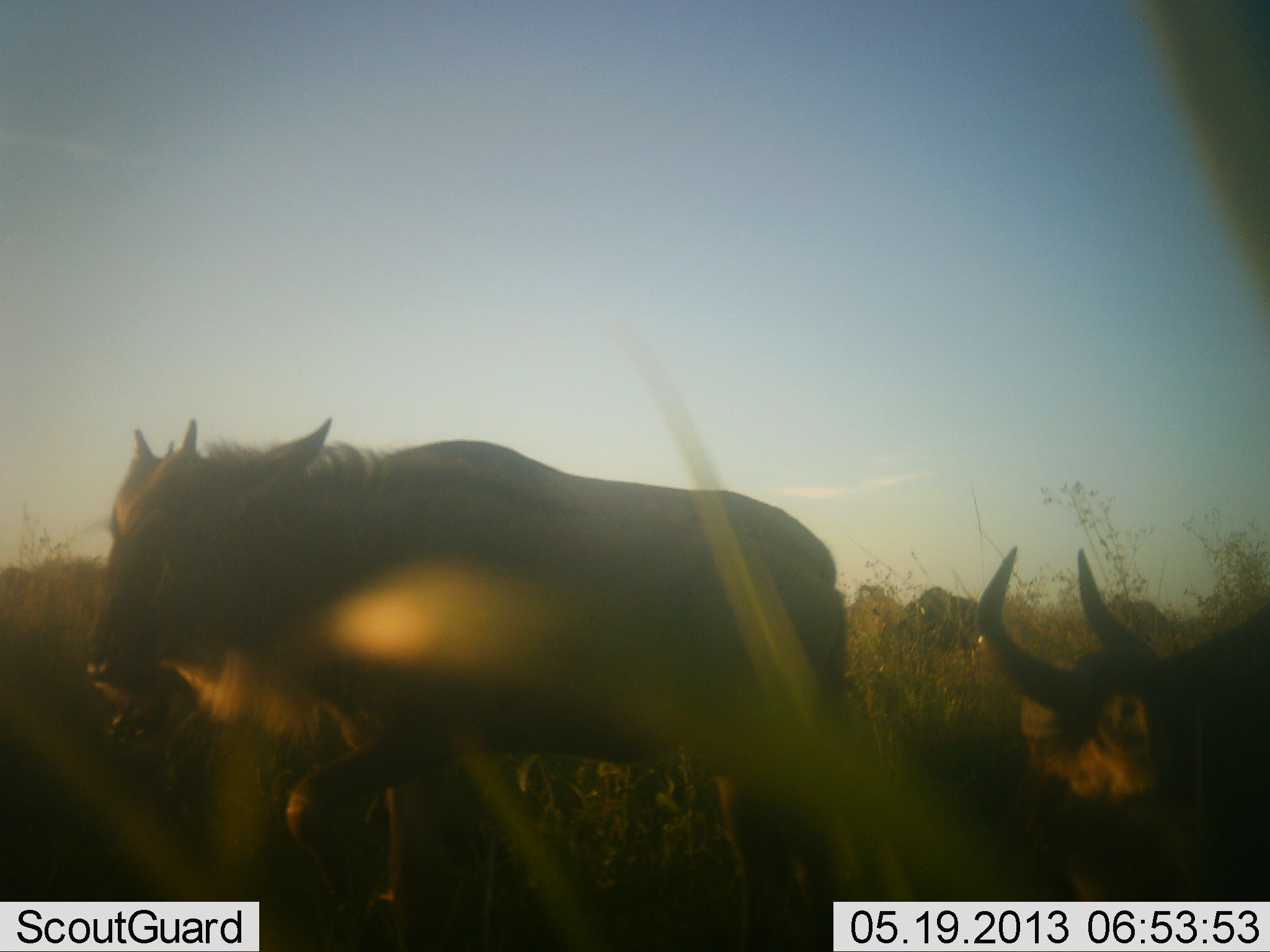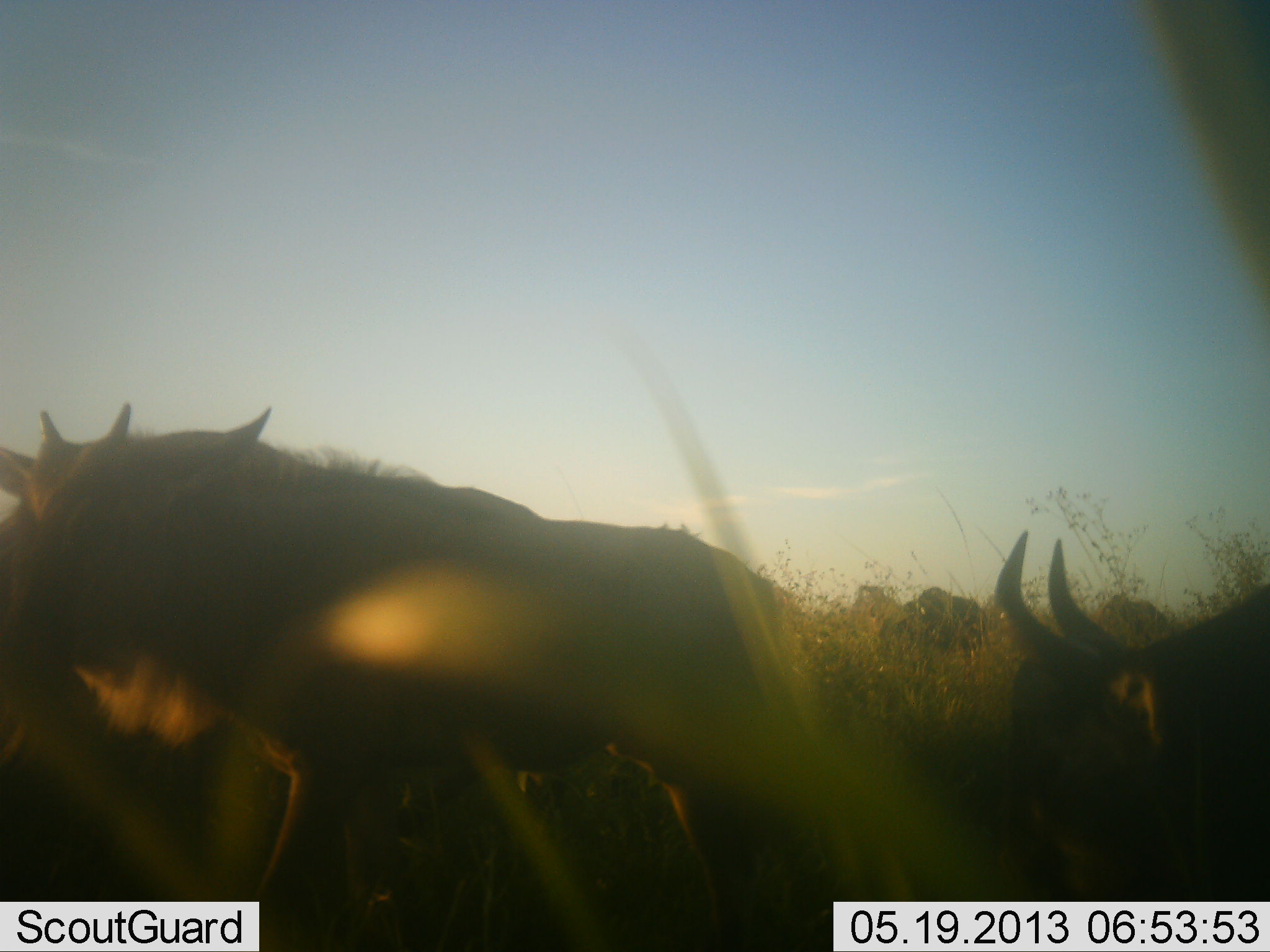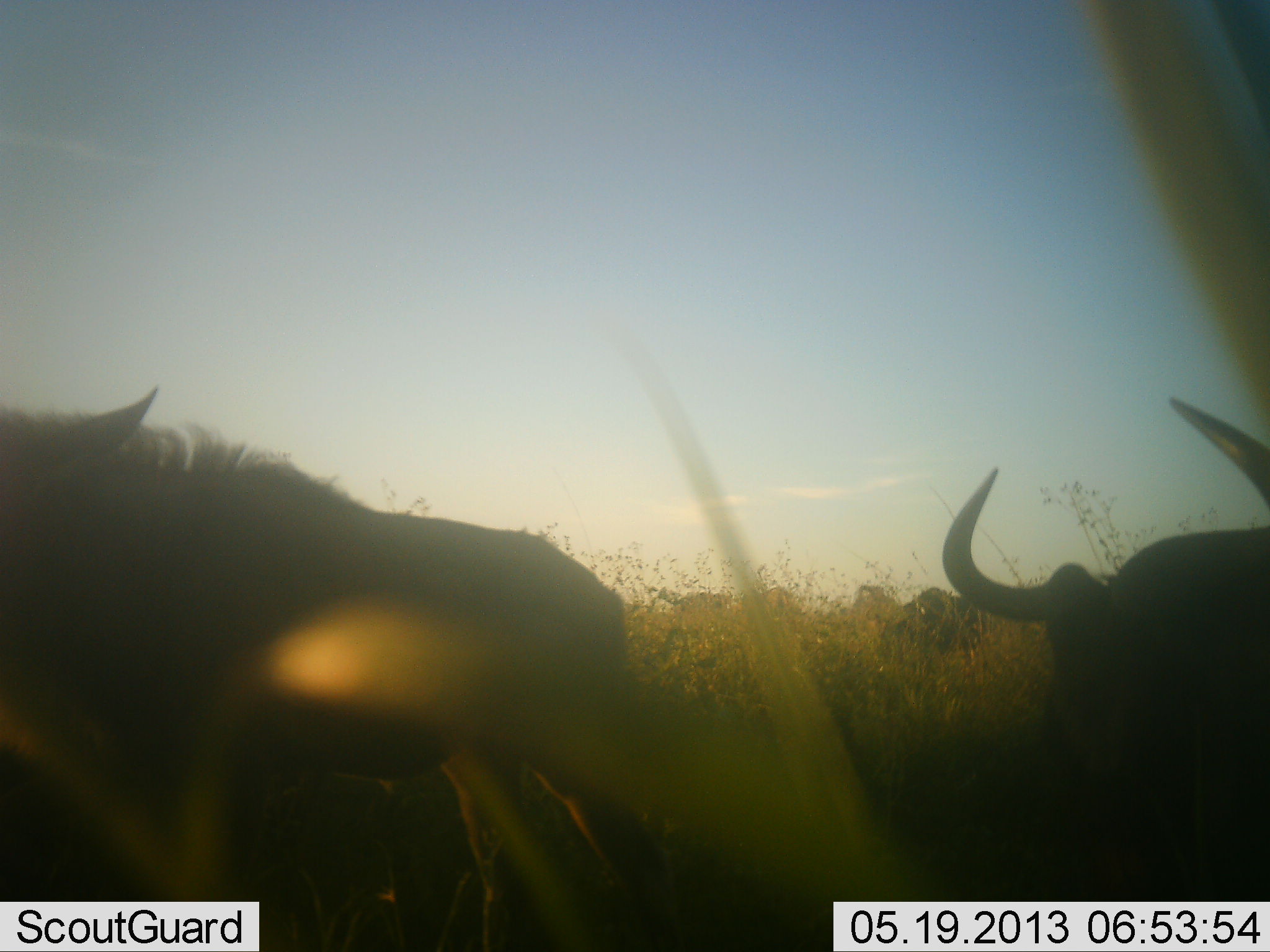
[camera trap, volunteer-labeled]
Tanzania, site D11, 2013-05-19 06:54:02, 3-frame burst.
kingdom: Animalia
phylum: Chordata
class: Mammalia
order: Artiodactyla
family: Bovidae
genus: Connochaetes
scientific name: Connochaetes taurinus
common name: blue wildebeest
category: wildebeest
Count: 4.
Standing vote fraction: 59%.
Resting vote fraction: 12%.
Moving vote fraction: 88%.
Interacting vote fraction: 0%.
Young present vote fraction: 18%.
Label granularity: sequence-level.